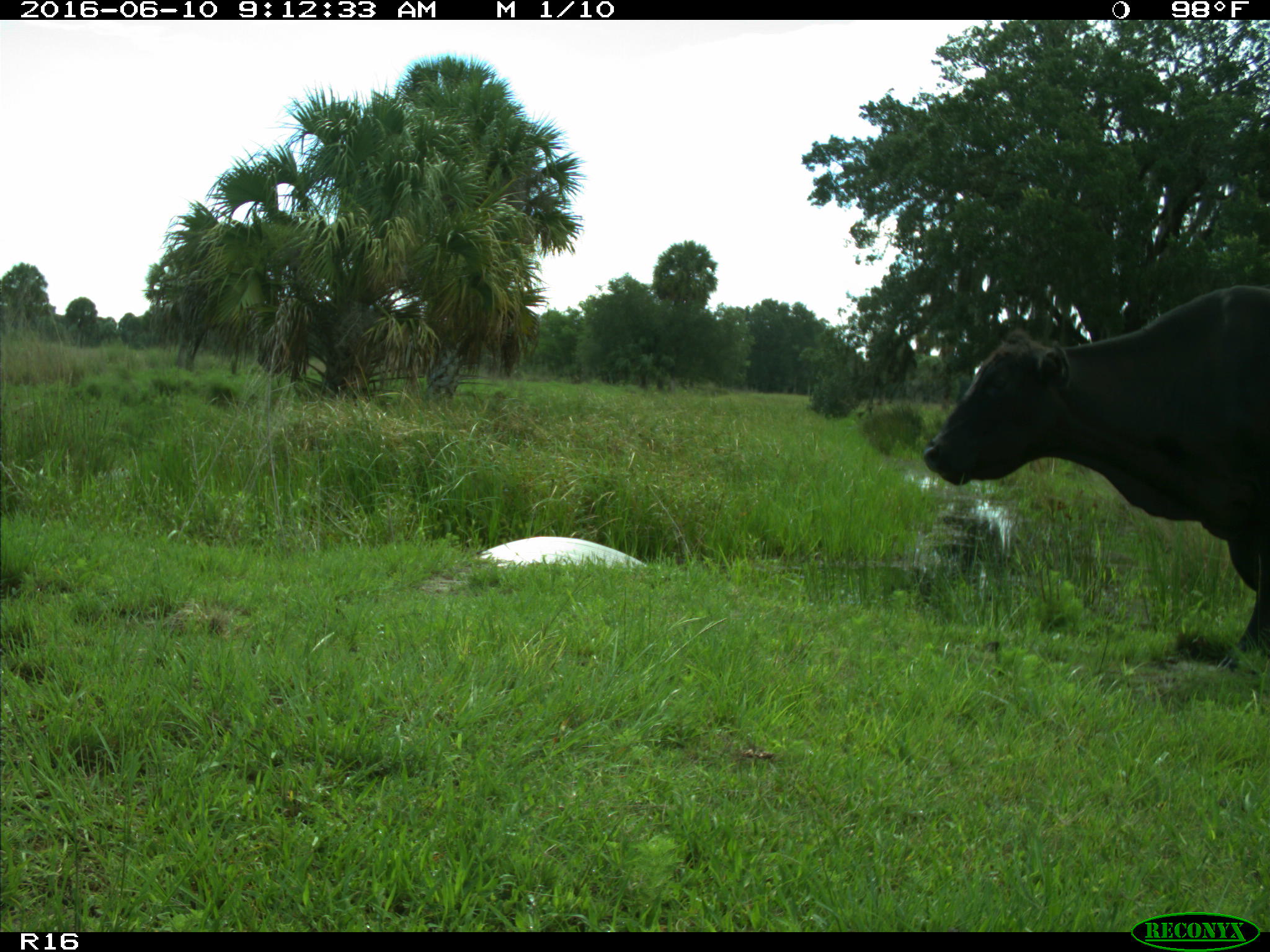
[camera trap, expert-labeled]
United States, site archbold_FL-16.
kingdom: Animalia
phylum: Chordata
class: Mammalia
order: Artiodactyla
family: Bovidae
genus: Bos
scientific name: Bos taurus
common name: domestic cow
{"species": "Bos taurus (domestic cow)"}